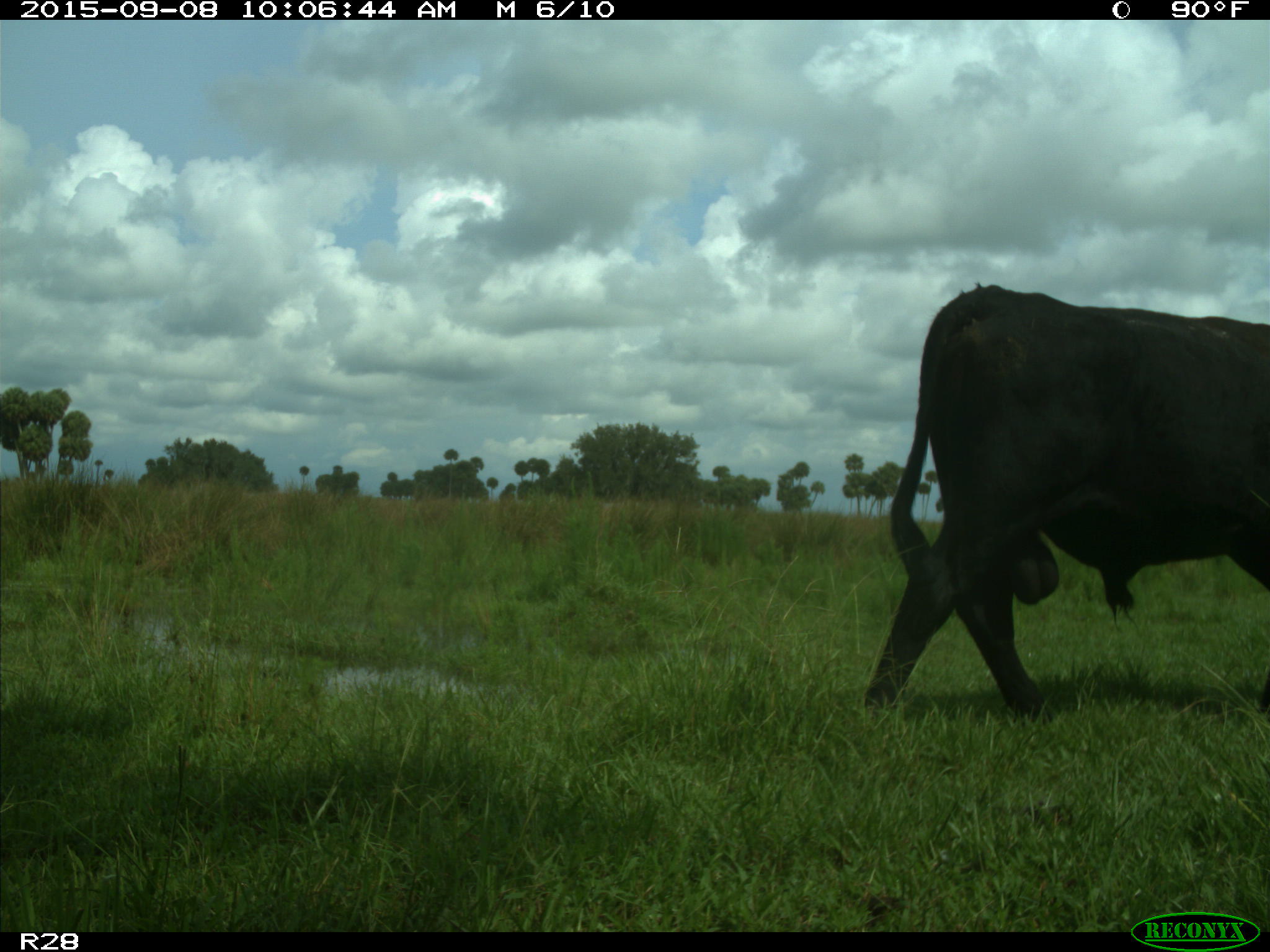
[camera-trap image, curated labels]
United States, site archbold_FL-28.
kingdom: Animalia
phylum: Chordata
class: Mammalia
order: Artiodactyla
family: Bovidae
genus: Bos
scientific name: Bos taurus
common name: domestic cow